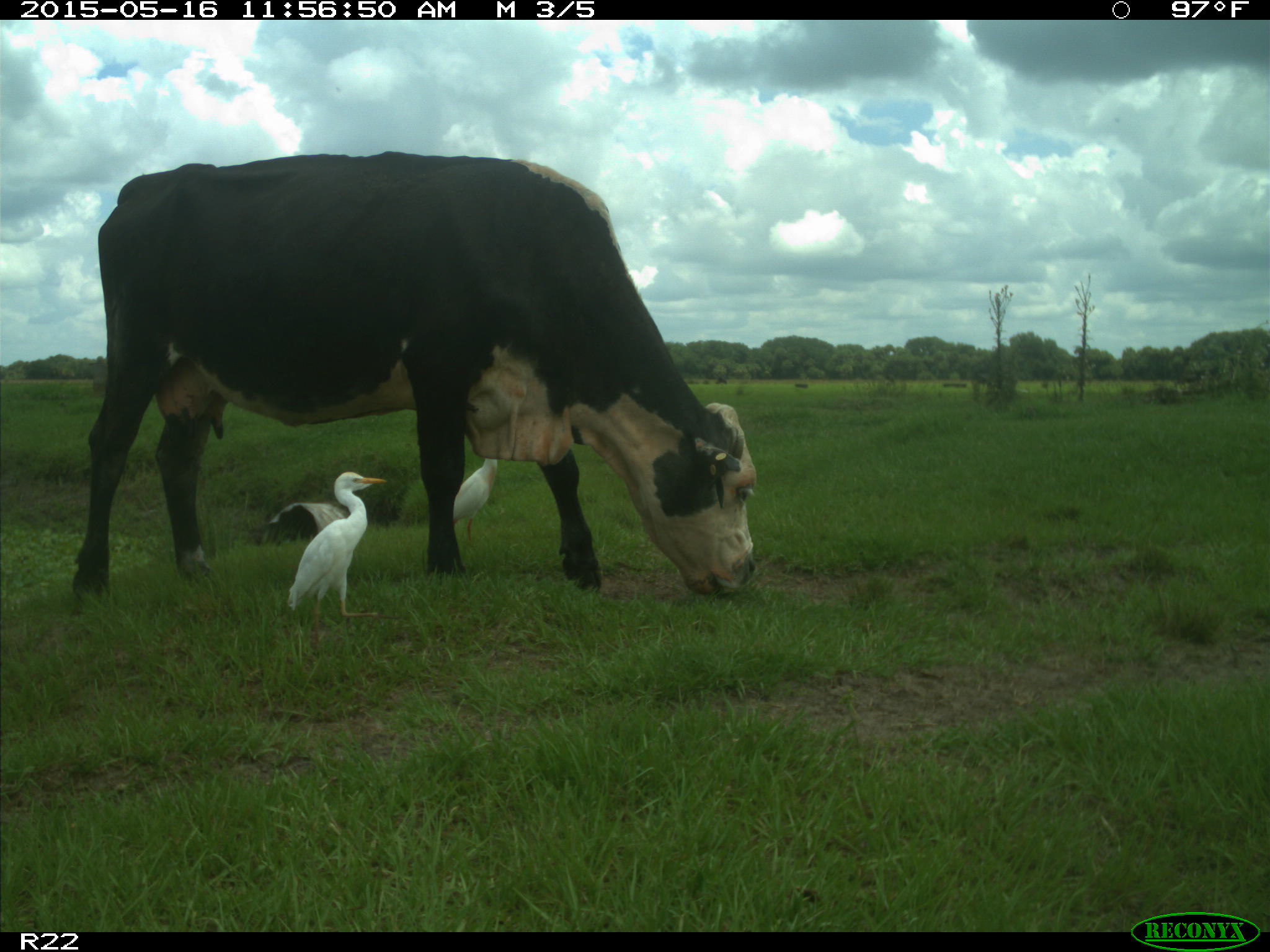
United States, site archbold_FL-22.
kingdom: Animalia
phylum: Chordata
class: Mammalia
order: Artiodactyla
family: Bovidae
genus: Bos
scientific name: Bos taurus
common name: domestic cow